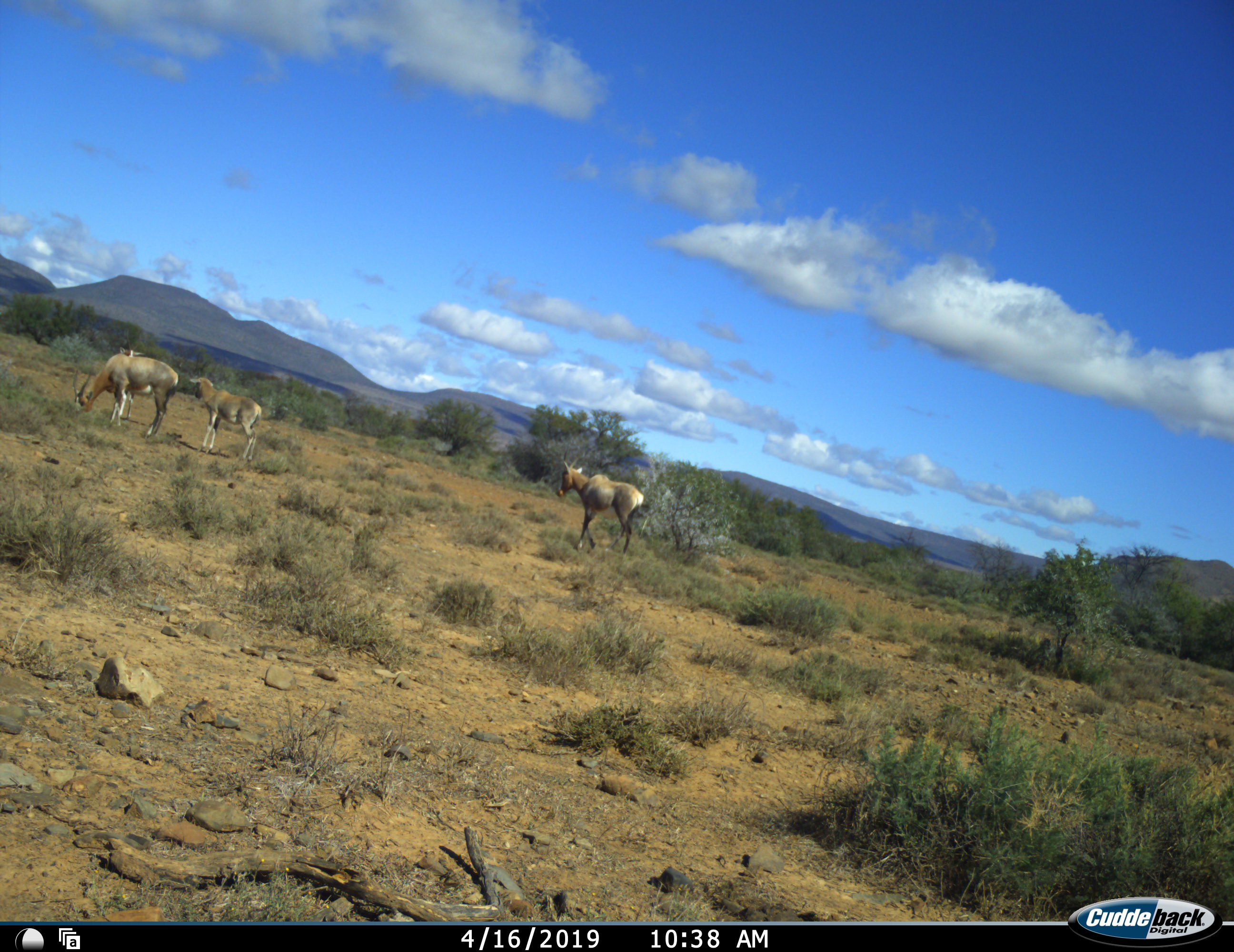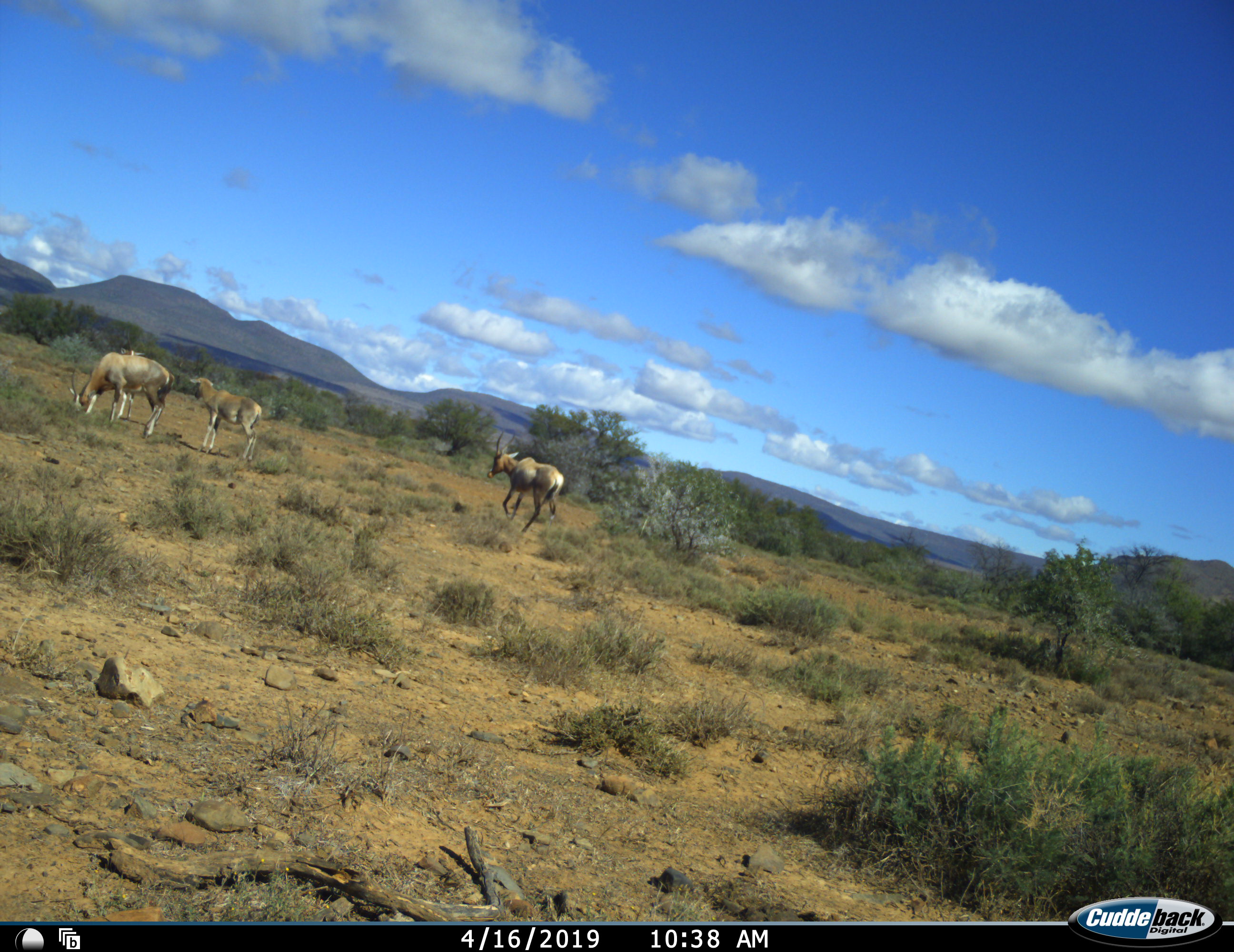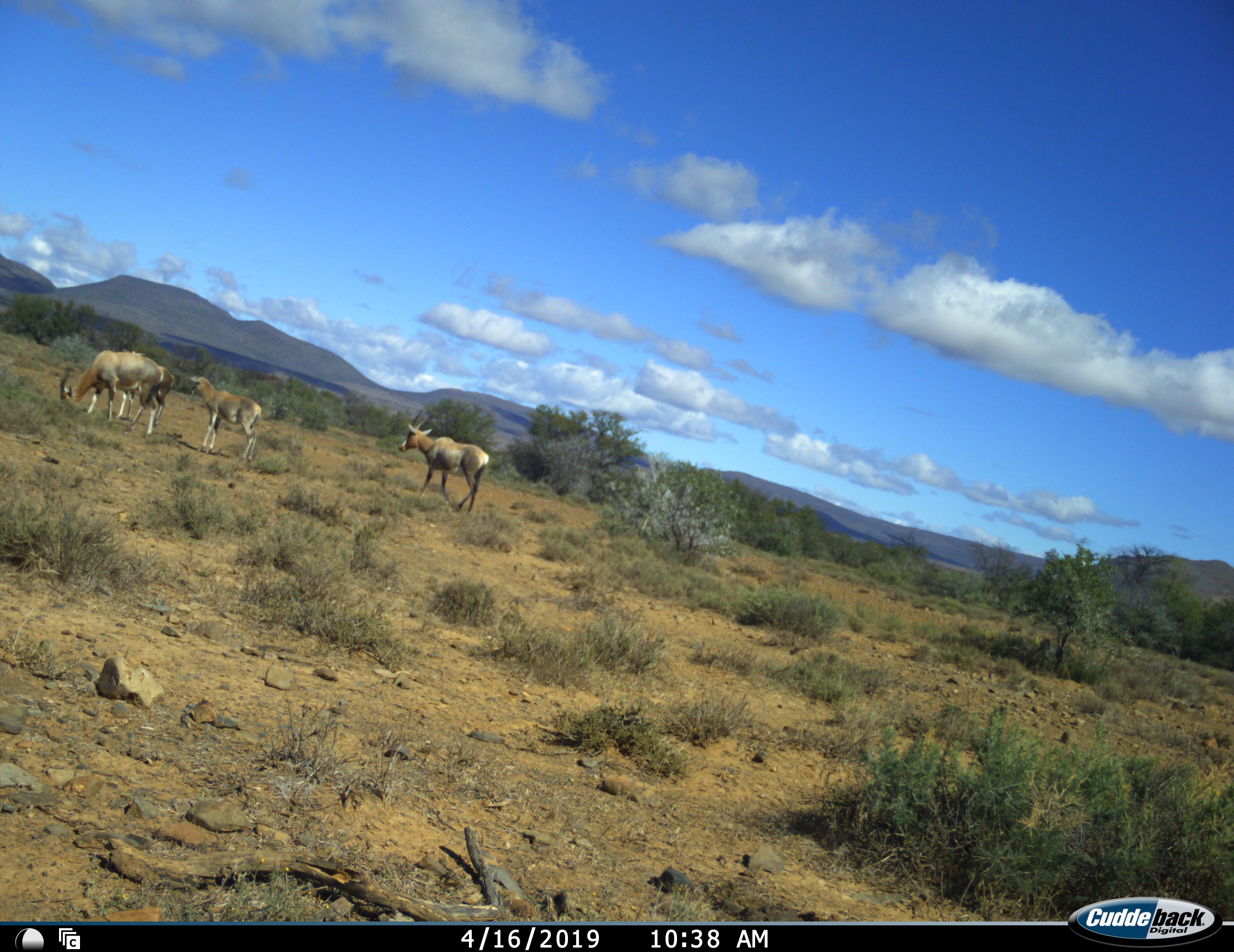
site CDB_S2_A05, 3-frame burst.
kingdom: Animalia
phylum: Chordata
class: Mammalia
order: Artiodactyla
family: Bovidae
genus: Damaliscus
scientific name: Damaliscus pygargus phillipsi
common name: blesbok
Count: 4.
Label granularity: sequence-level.